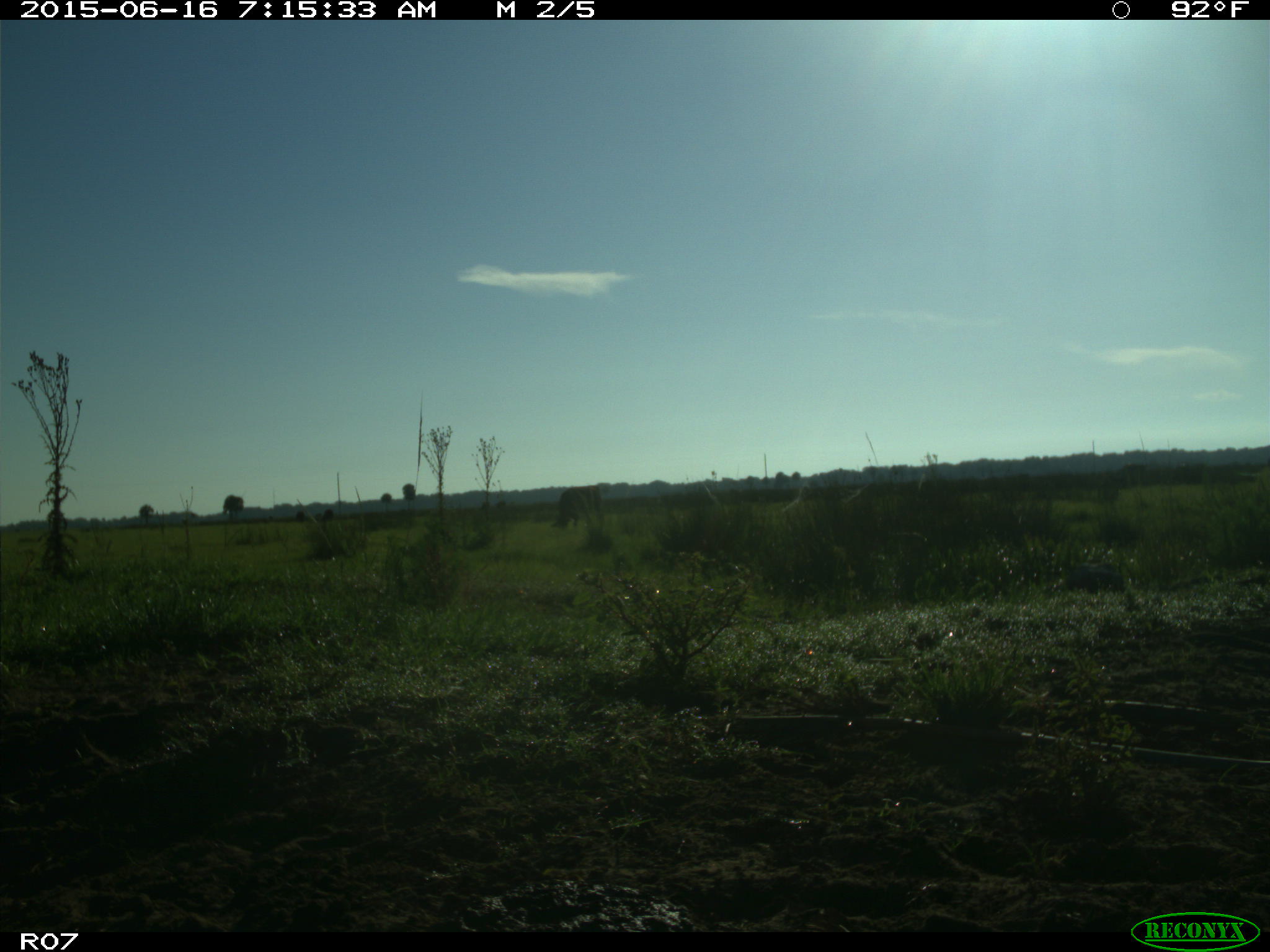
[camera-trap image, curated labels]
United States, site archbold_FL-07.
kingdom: Animalia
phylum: Chordata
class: Mammalia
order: Artiodactyla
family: Bovidae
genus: Bos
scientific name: Bos taurus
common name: domestic cow